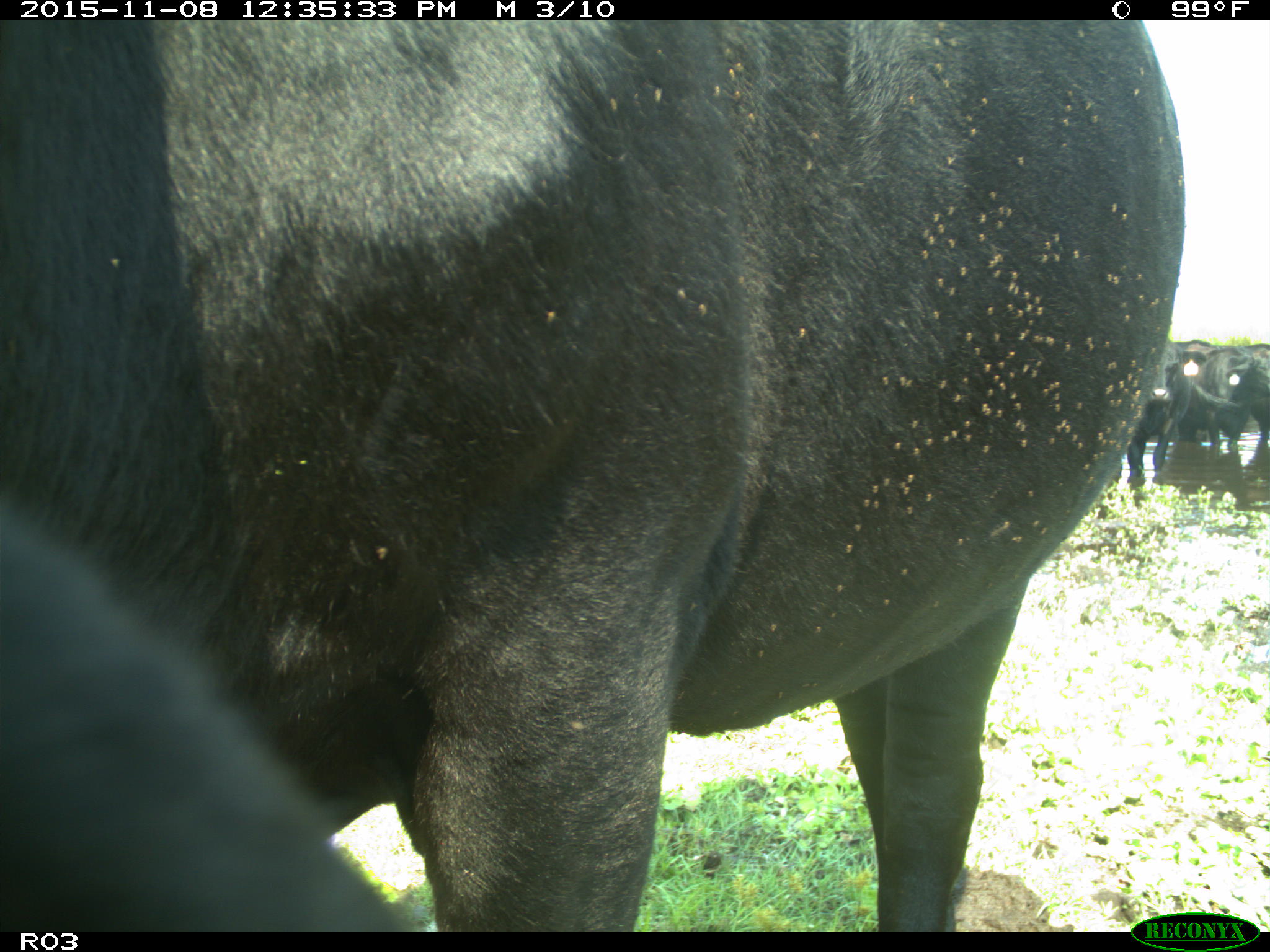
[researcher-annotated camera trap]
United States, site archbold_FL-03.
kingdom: Animalia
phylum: Chordata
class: Mammalia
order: Artiodactyla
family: Bovidae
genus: Bos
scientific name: Bos taurus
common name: domestic cow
Bos taurus (domestic cow).